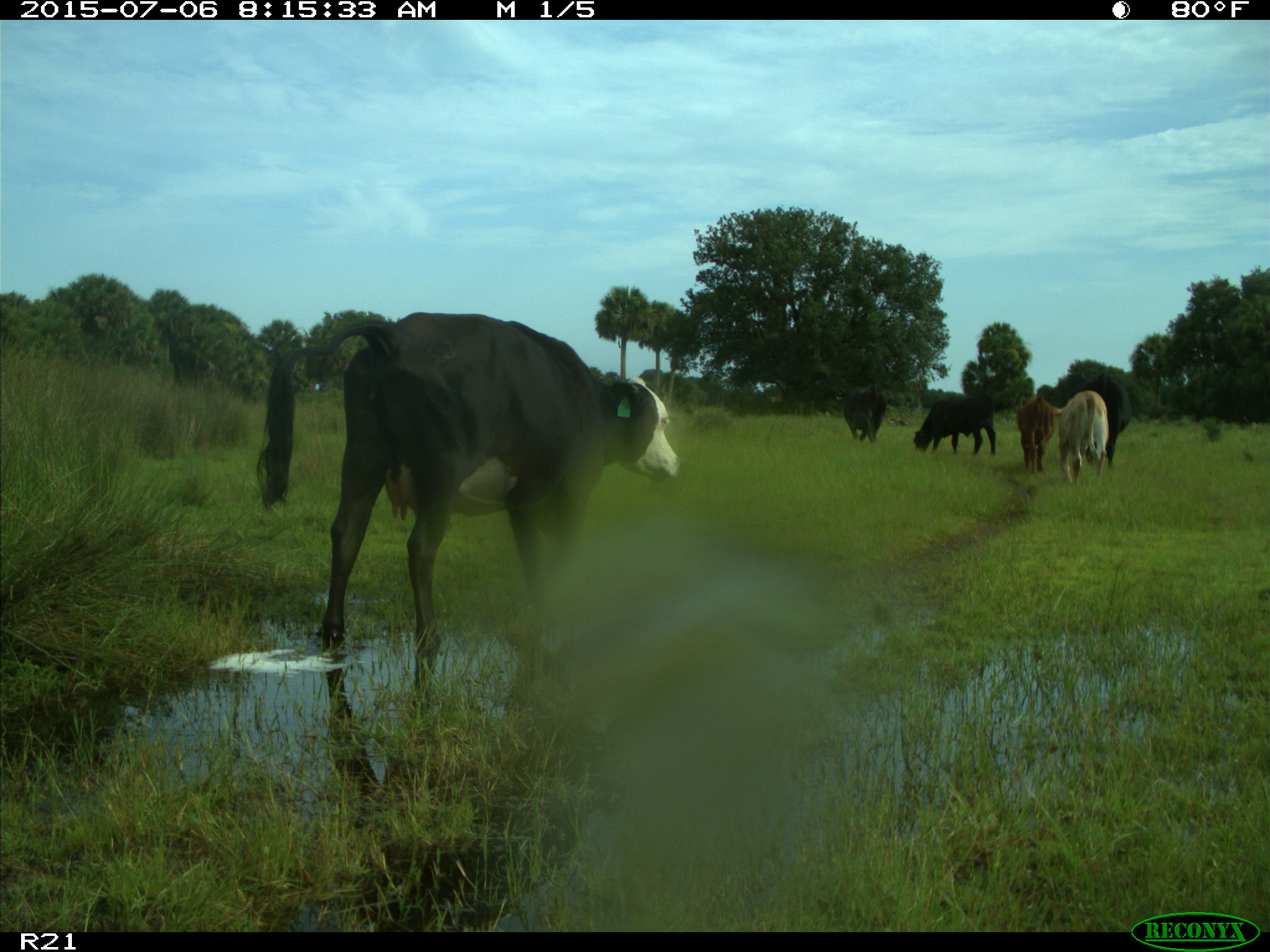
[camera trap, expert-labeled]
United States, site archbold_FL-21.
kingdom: Animalia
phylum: Chordata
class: Mammalia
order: Artiodactyla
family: Bovidae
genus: Bos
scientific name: Bos taurus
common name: domestic cow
Bos taurus (domestic cow).